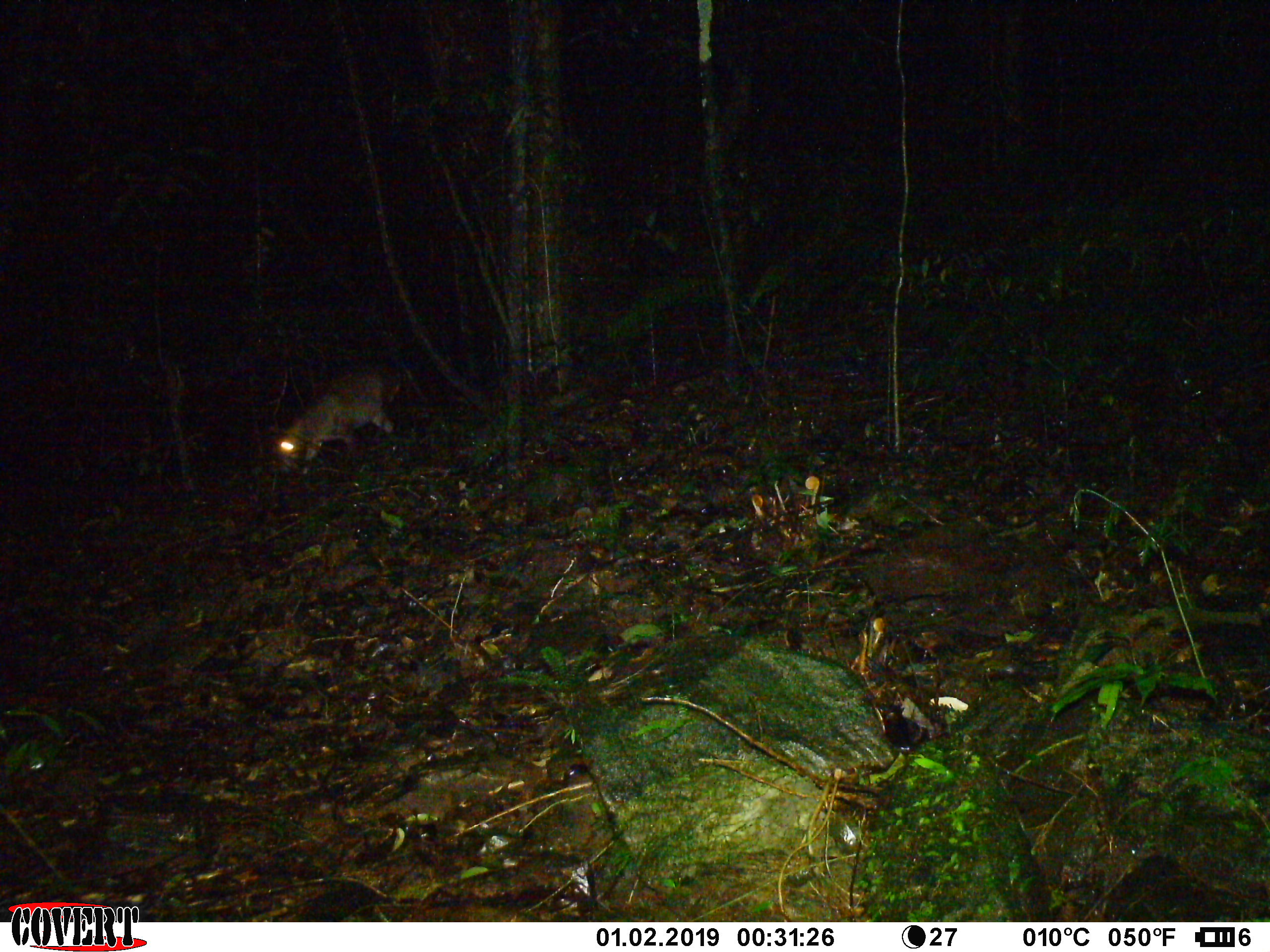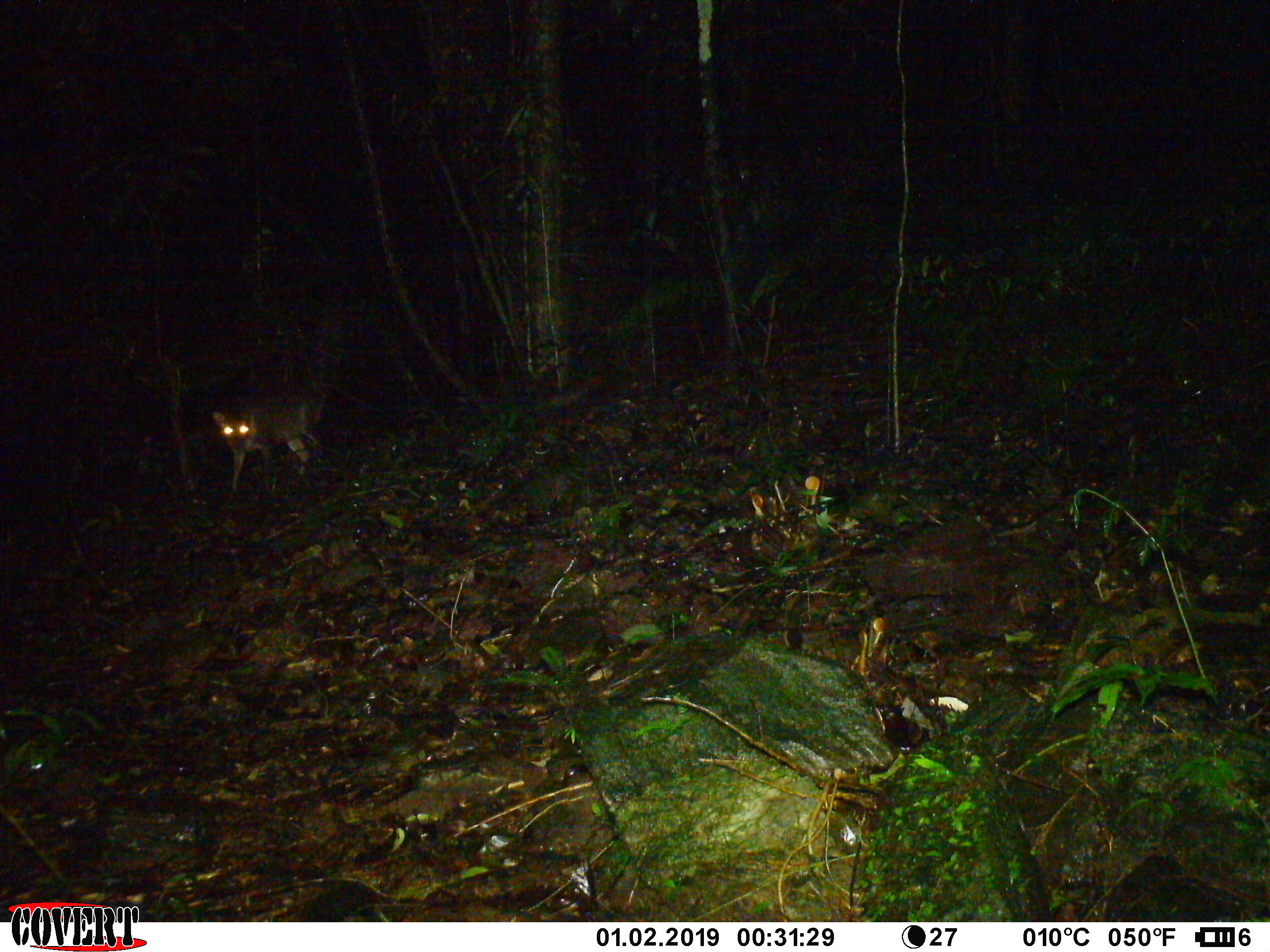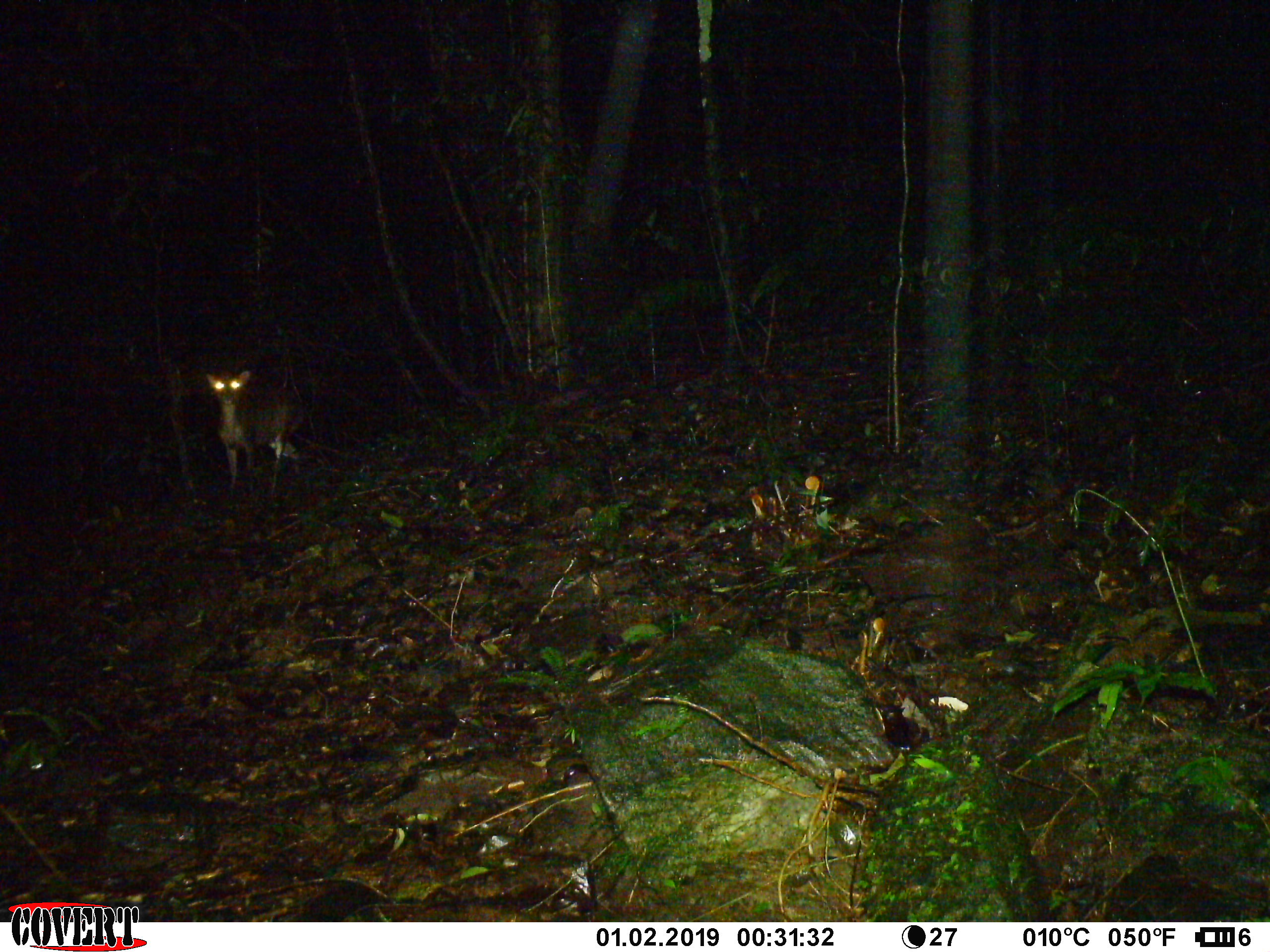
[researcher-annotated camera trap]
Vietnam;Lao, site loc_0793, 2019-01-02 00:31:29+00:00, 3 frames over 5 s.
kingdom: Animalia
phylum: Chordata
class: Mammalia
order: Artiodactyla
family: Cervidae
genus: Muntiacus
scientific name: Muntiacus rooseveltorum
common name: roosevelt's muntjac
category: roosevelts muntjac group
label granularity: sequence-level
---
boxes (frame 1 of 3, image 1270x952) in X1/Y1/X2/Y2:
roosevelts muntjac group: 273/364/397/472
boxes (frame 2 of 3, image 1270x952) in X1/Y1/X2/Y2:
roosevelts muntjac group: 212/393/321/489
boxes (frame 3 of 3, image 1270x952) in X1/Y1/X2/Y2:
roosevelts muntjac group: 204/368/305/494